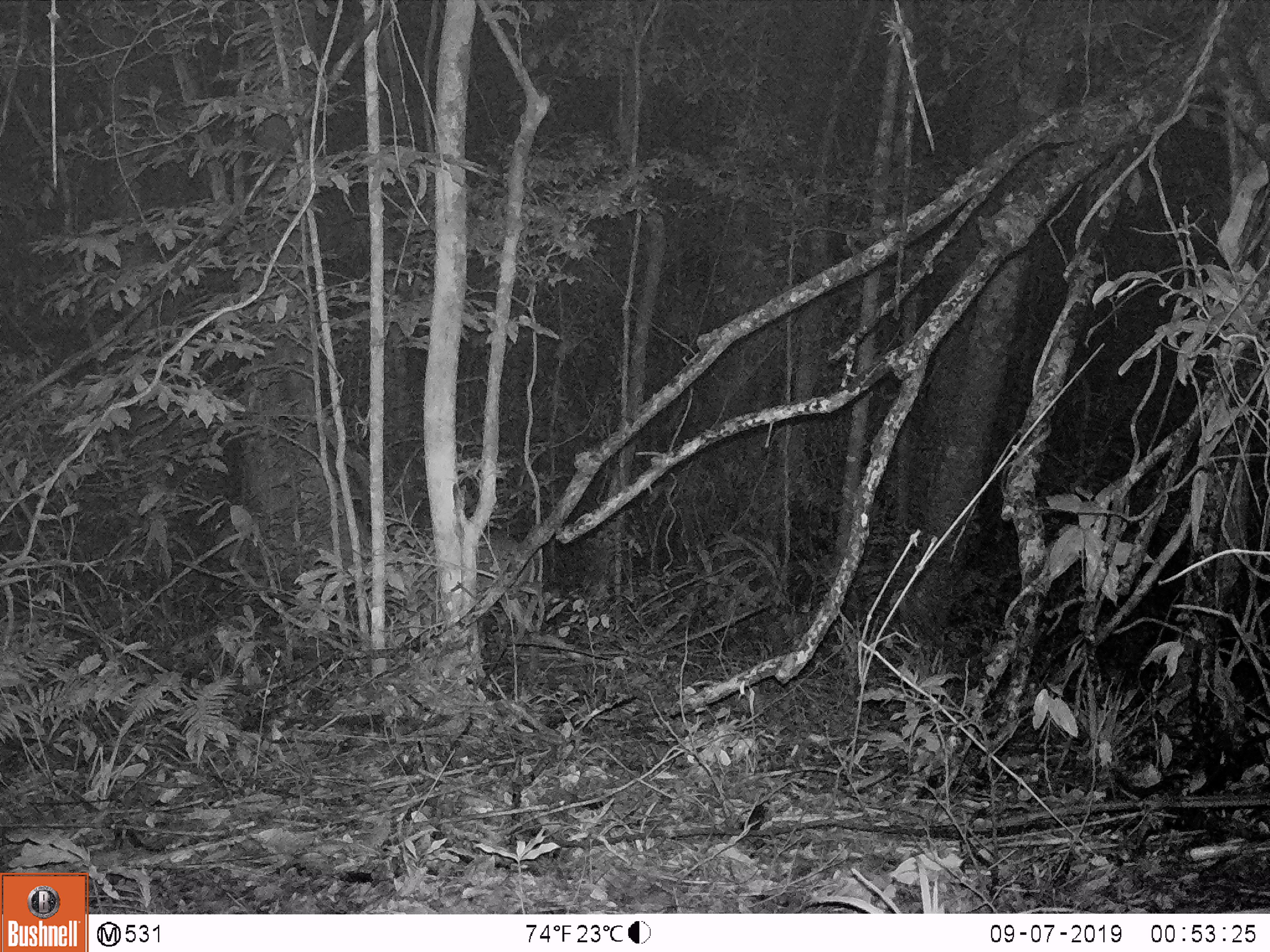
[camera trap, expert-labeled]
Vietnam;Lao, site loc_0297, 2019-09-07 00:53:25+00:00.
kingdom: Animalia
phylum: Chordata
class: Mammalia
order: Artiodactyla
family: Cervidae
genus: Muntiacus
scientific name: Muntiacus rooseveltorum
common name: roosevelt's muntjac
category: roosevelts muntjac group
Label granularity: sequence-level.